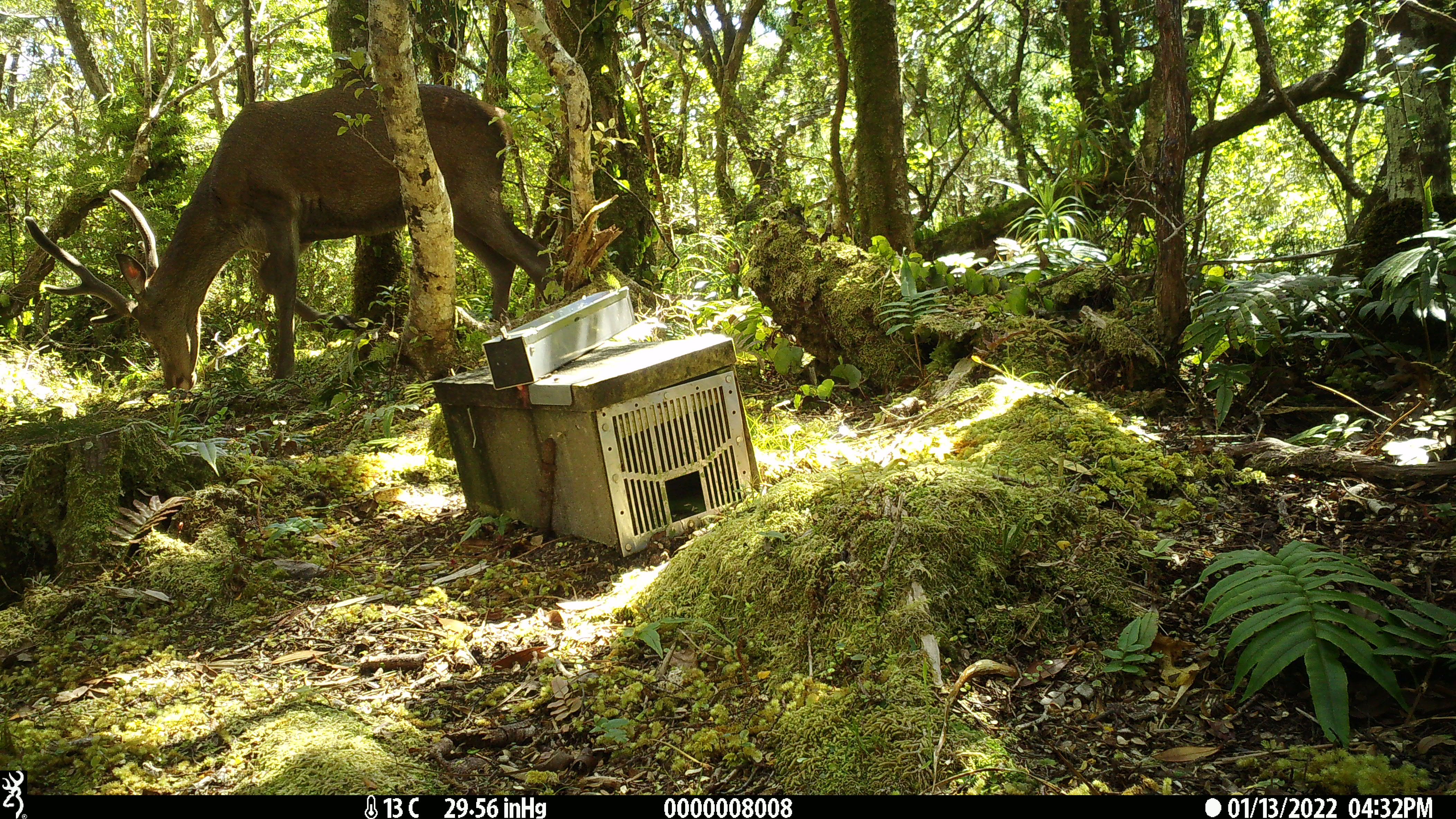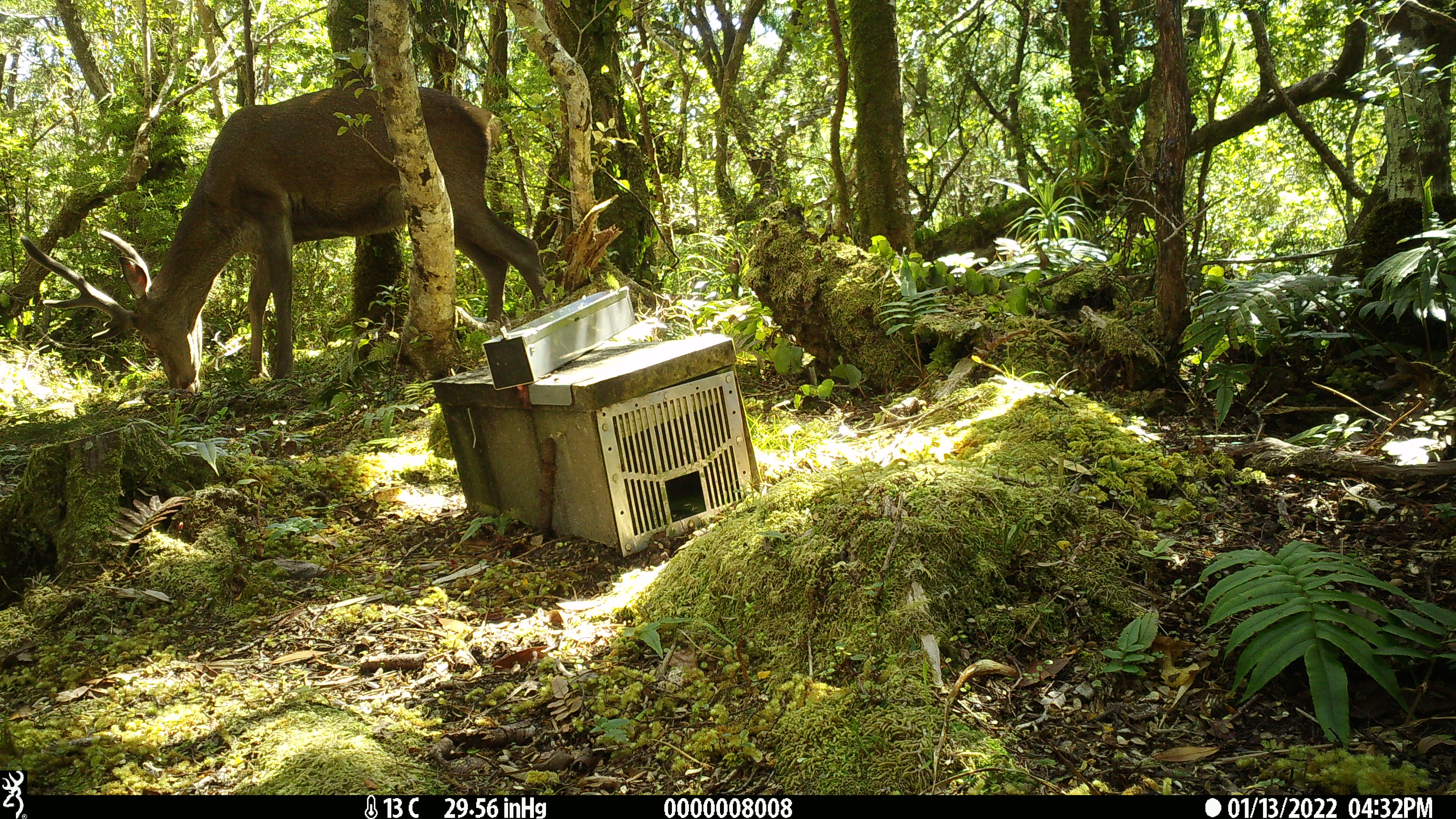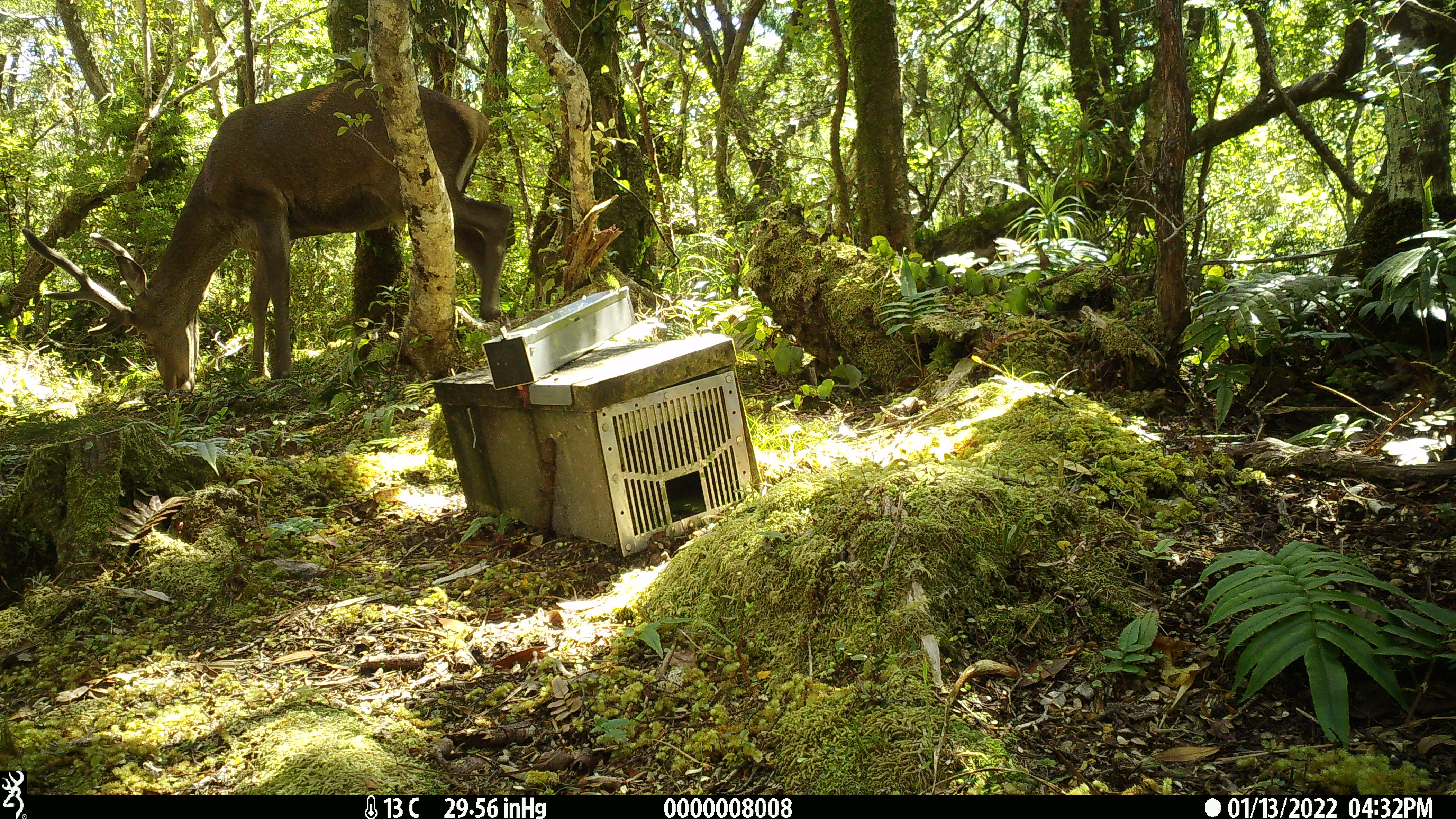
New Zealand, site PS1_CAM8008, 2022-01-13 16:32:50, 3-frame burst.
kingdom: Animalia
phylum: Chordata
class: Mammalia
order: Artiodactyla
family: Cervidae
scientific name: Cervidae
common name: deer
Deer (Cervidae).